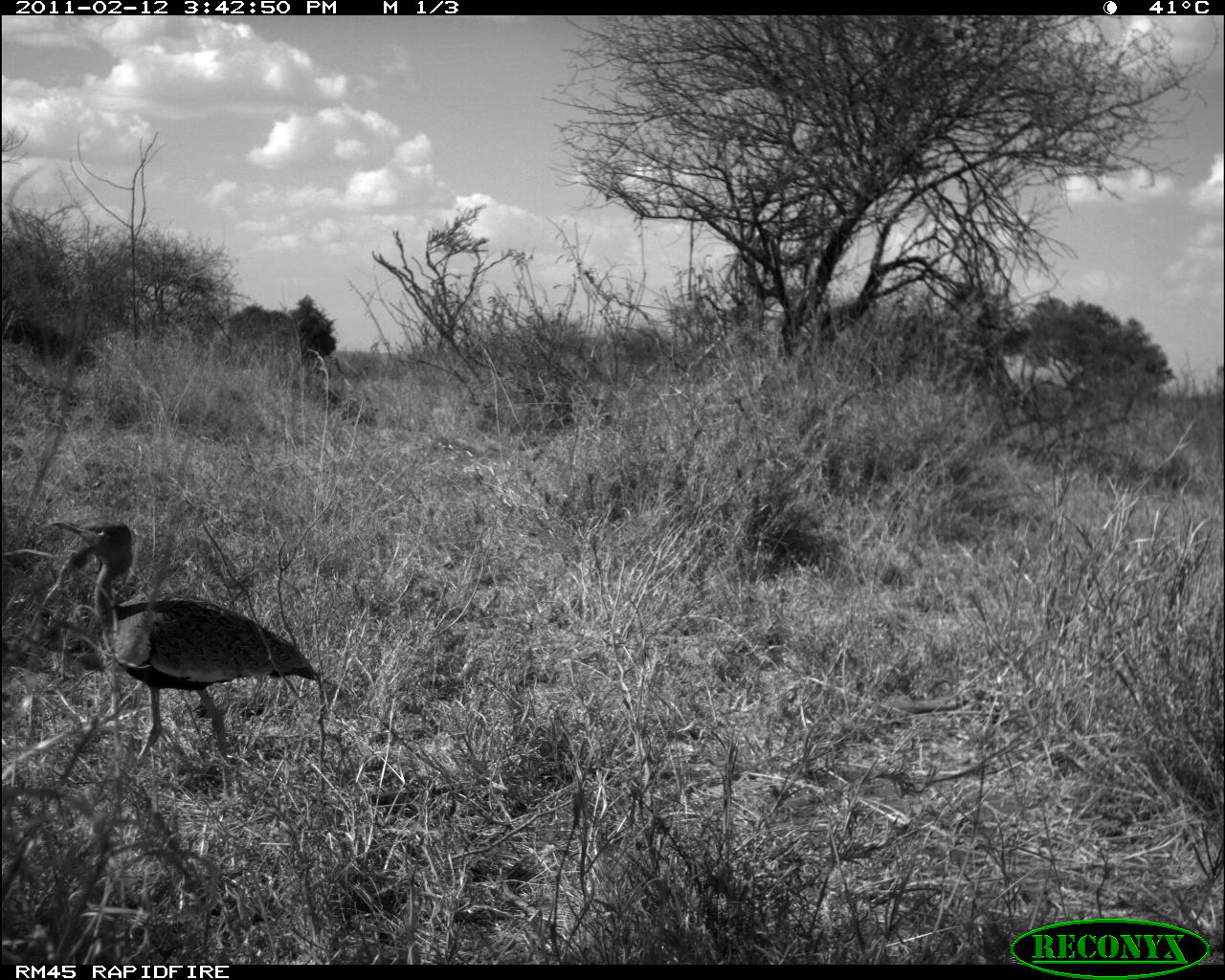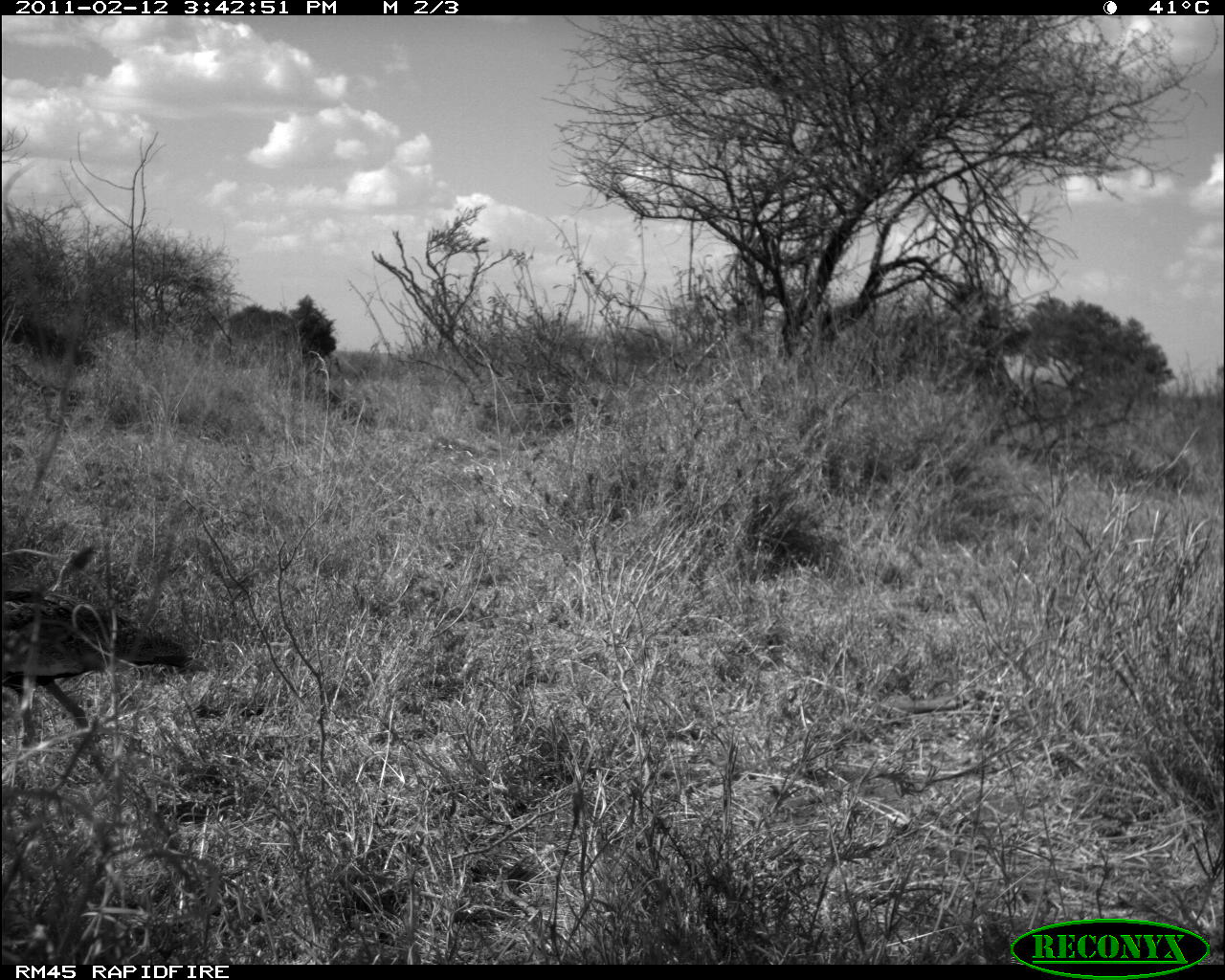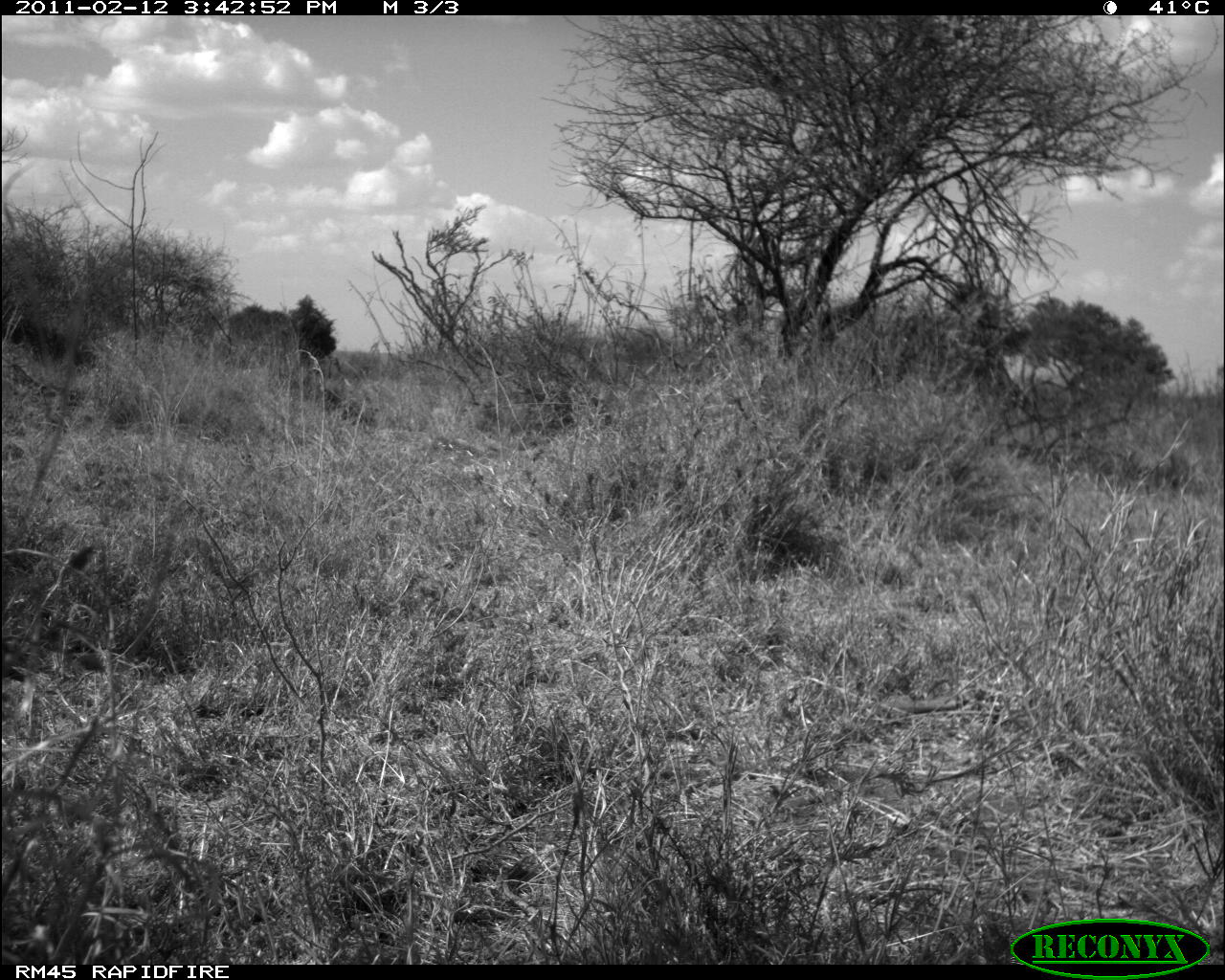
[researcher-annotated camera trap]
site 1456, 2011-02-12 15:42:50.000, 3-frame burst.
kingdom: Animalia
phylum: Chordata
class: Mammalia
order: Artiodactyla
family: Bovidae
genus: Madoqua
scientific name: Madoqua guentheri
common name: günther's dik-dik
Madoqua guentheri (günther's dik-dik), count 1.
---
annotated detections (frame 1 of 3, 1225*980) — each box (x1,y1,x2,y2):
madoqua guentheri: (46,517,321,760)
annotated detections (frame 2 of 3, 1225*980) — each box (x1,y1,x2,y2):
madoqua guentheri: (0,562,193,761)